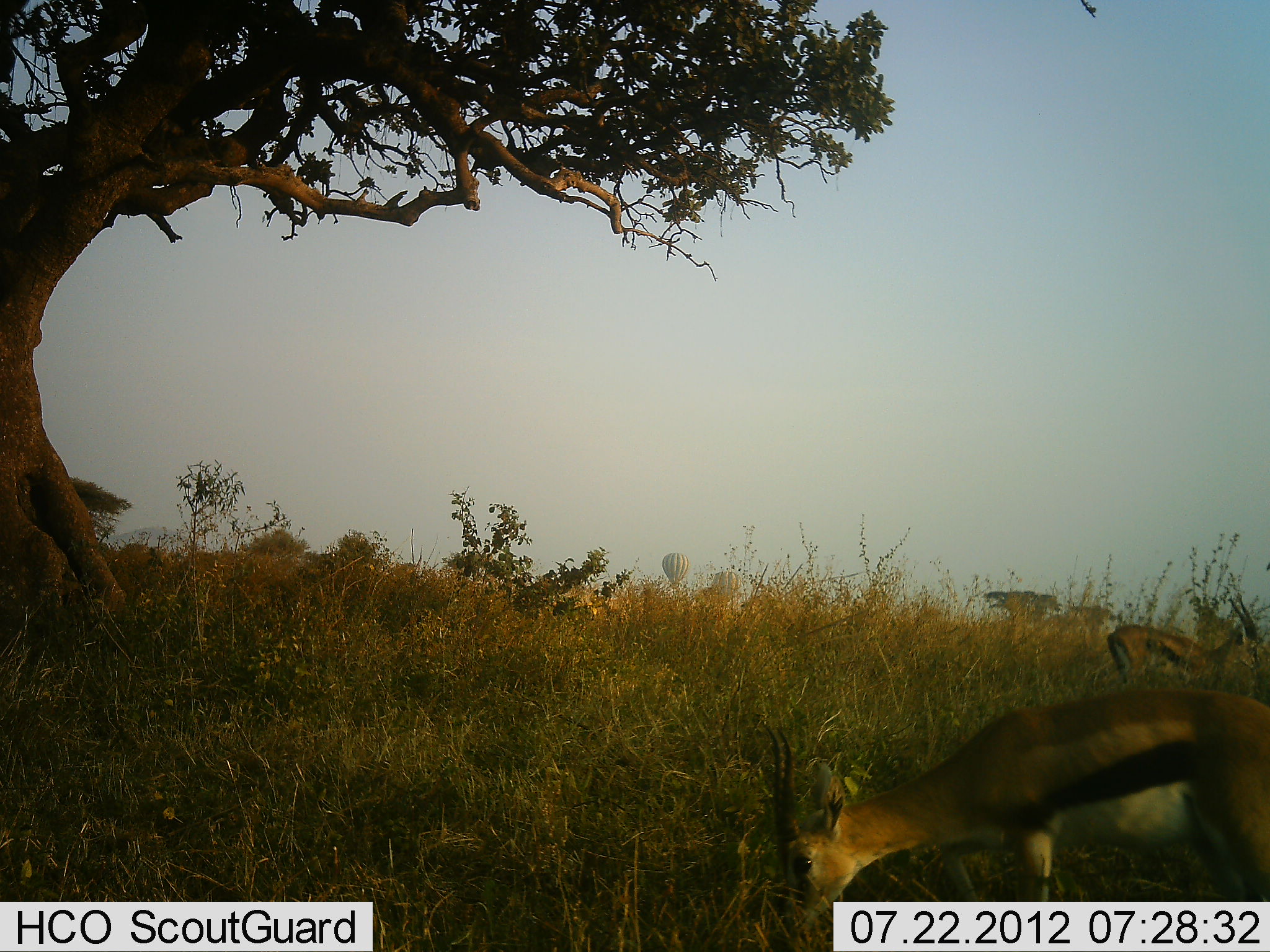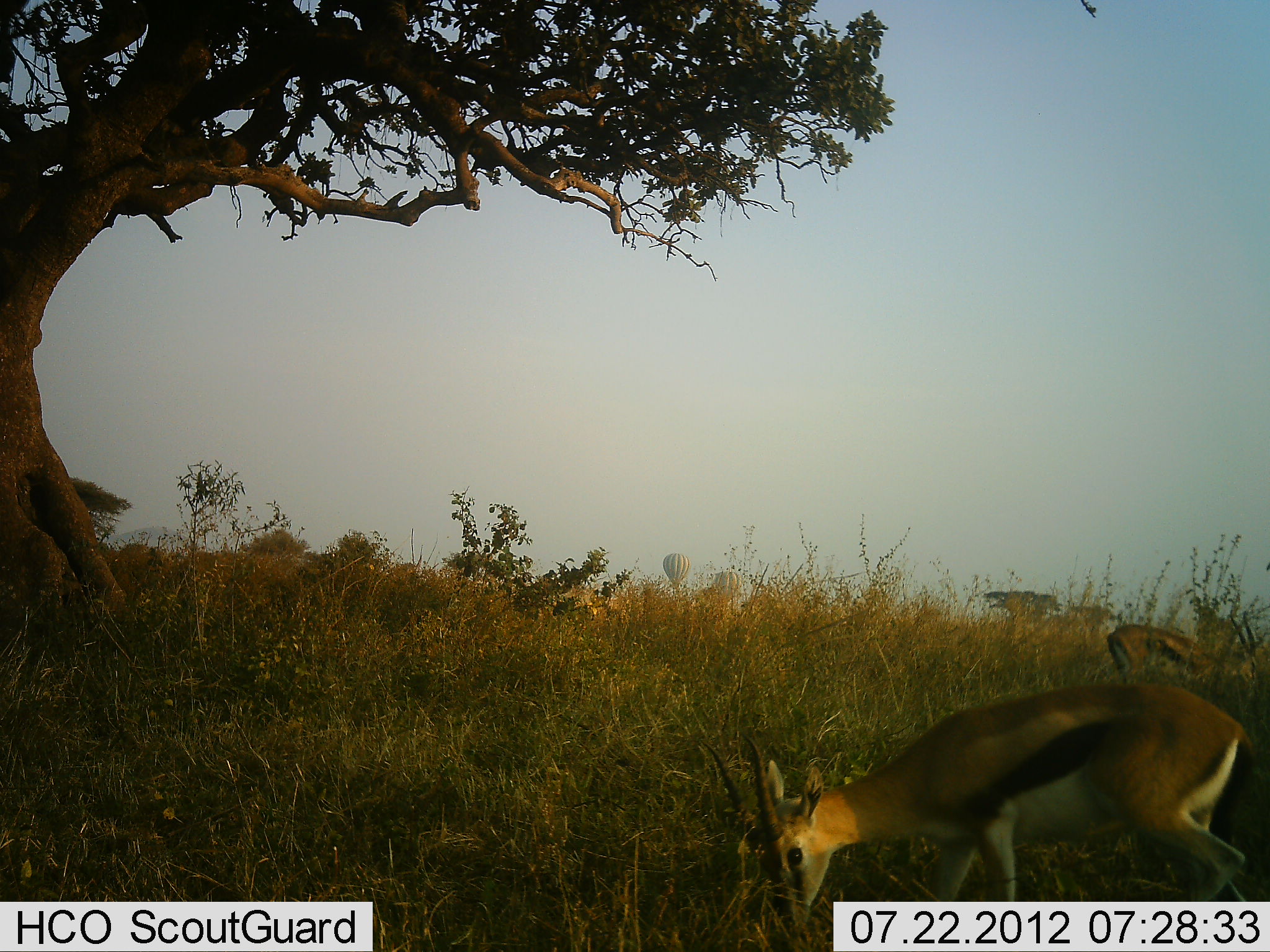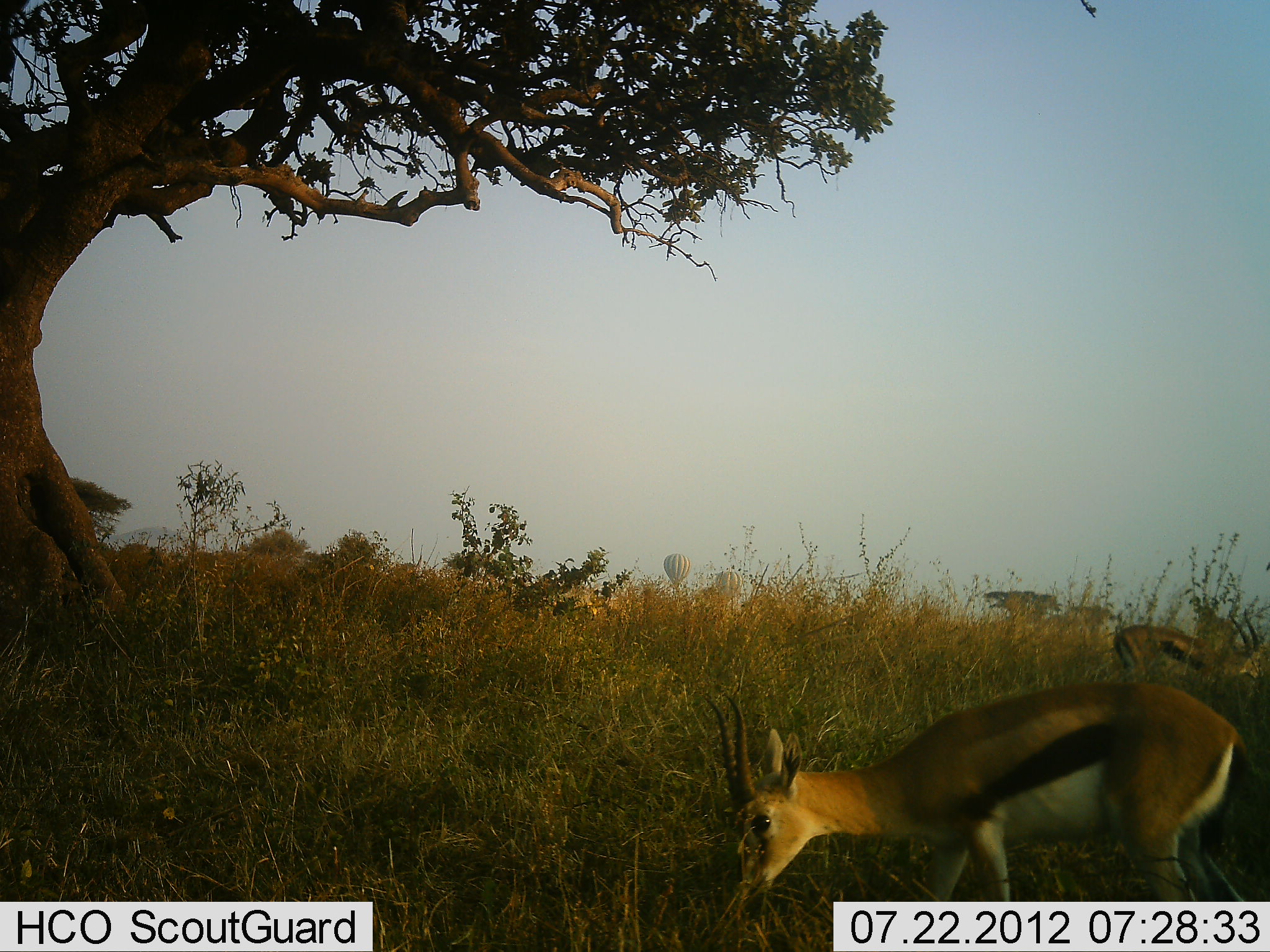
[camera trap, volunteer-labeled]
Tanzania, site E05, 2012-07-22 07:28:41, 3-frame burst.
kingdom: Animalia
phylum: Chordata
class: Mammalia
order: Artiodactyla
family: Bovidae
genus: Eudorcas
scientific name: Eudorcas thomsonii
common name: thomson's gazelle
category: gazellethomsons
Gazellethomsons (thomson's gazelle) (Eudorcas thomsonii), count 2. Behavior (volunteer vote fractions): standing 44%, resting 0%, moving 0%, interacting 0%. Young present (vote fraction): 0%. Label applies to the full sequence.